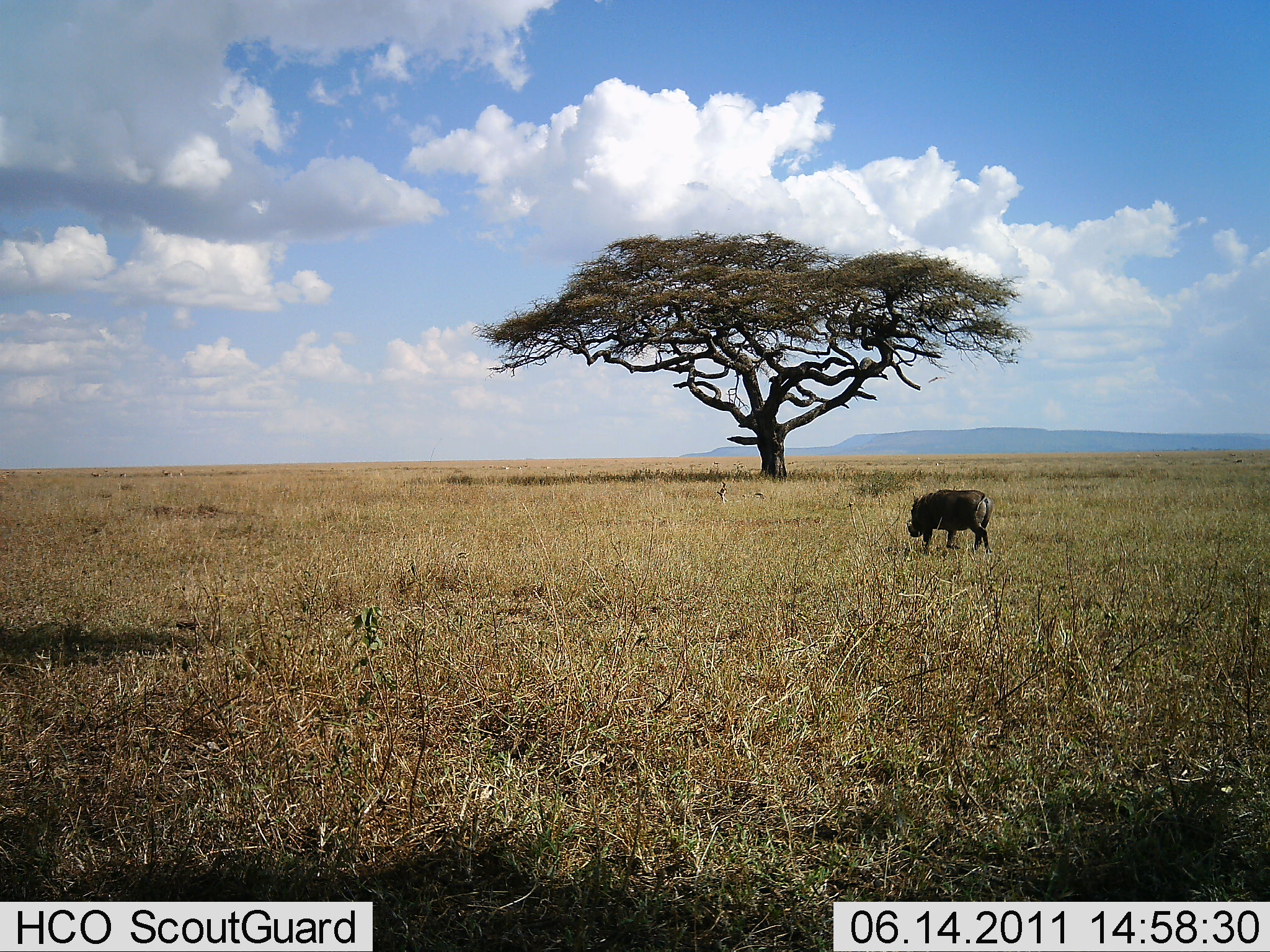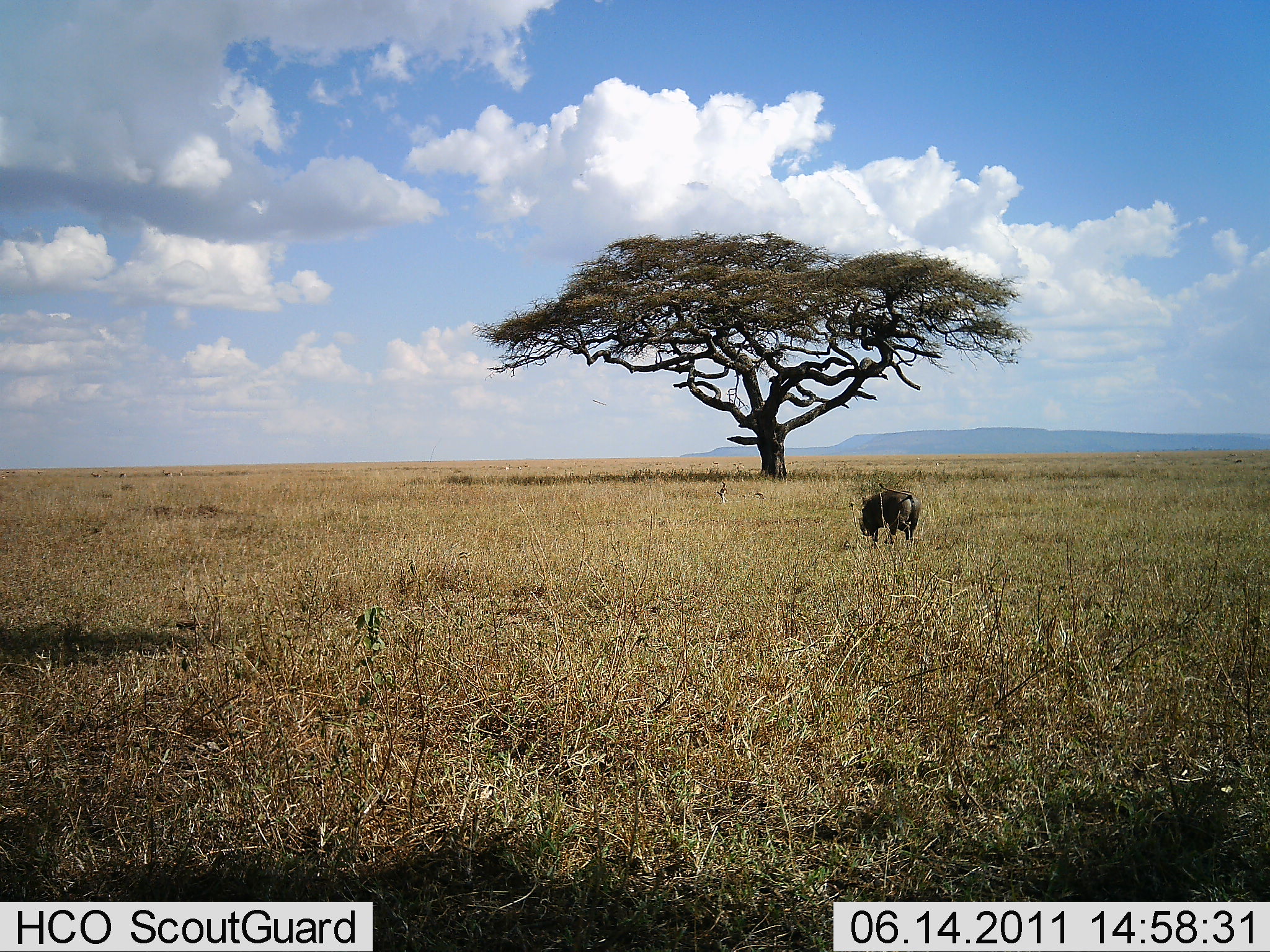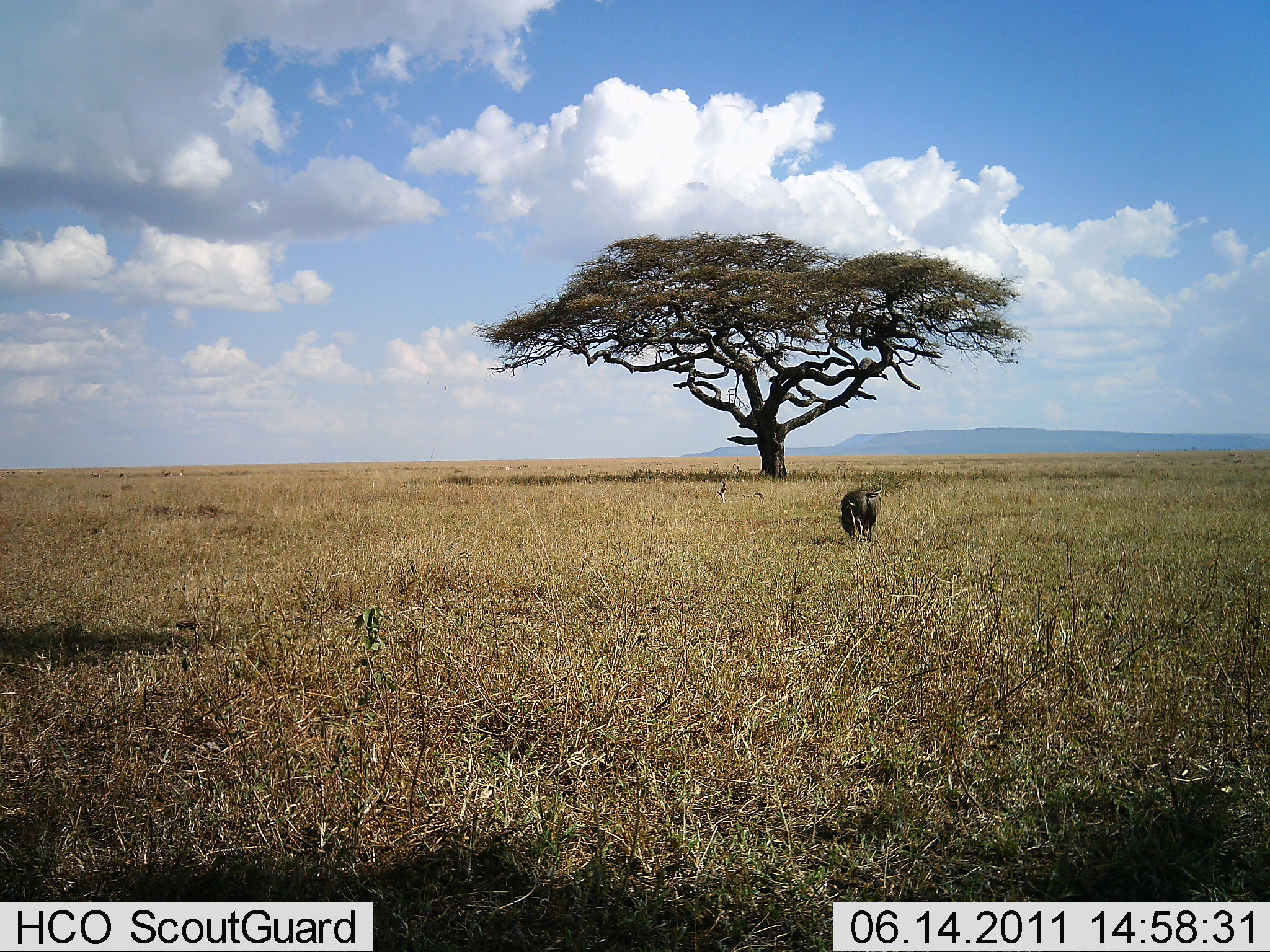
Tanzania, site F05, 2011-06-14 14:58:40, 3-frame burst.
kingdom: Animalia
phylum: Chordata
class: Mammalia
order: Artiodactyla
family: Suidae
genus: Phacochoerus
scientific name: Phacochoerus africanus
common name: warthog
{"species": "warthog (Phacochoerus africanus)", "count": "1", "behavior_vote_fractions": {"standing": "8%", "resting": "0%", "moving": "92%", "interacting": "0%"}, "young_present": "0%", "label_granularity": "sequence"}